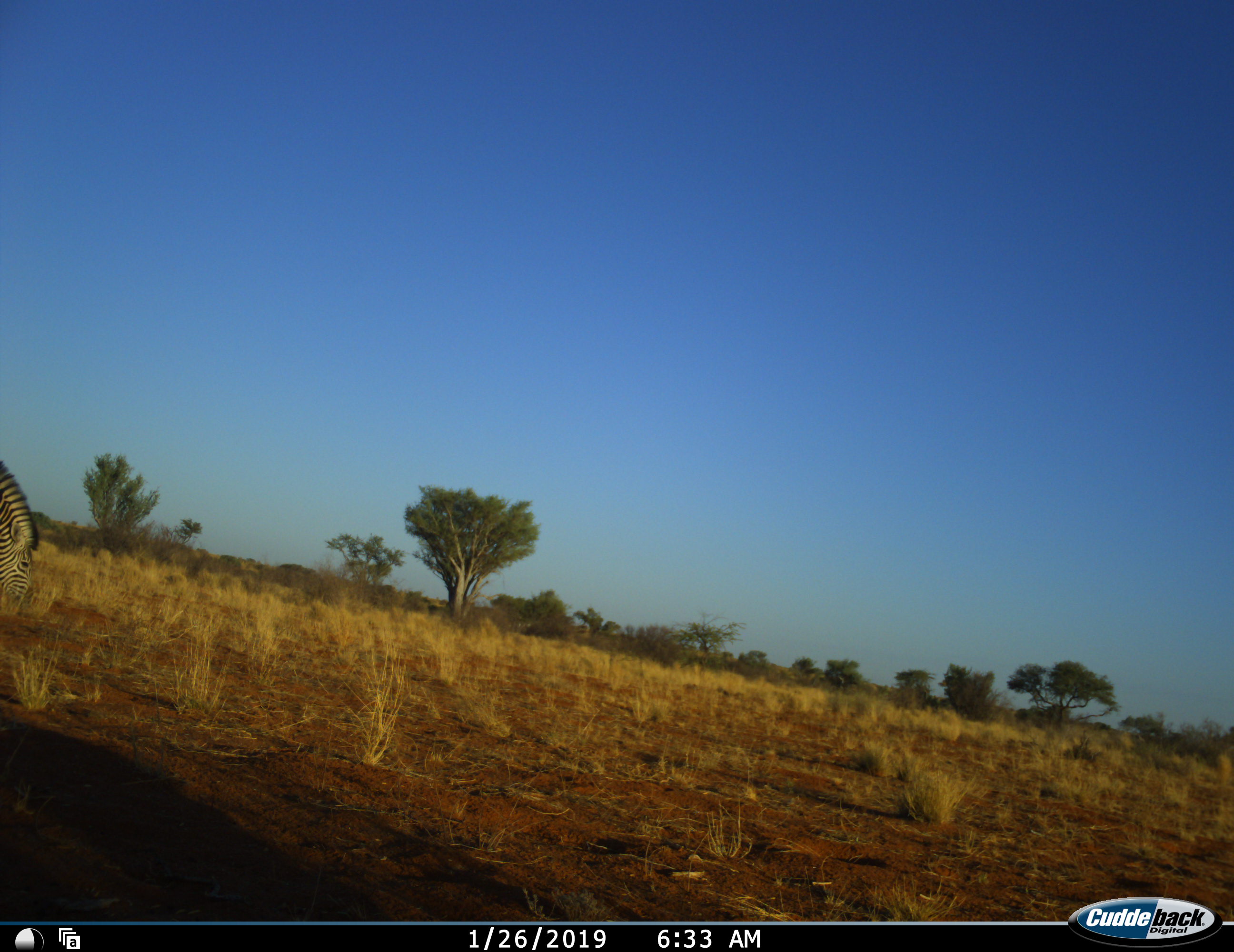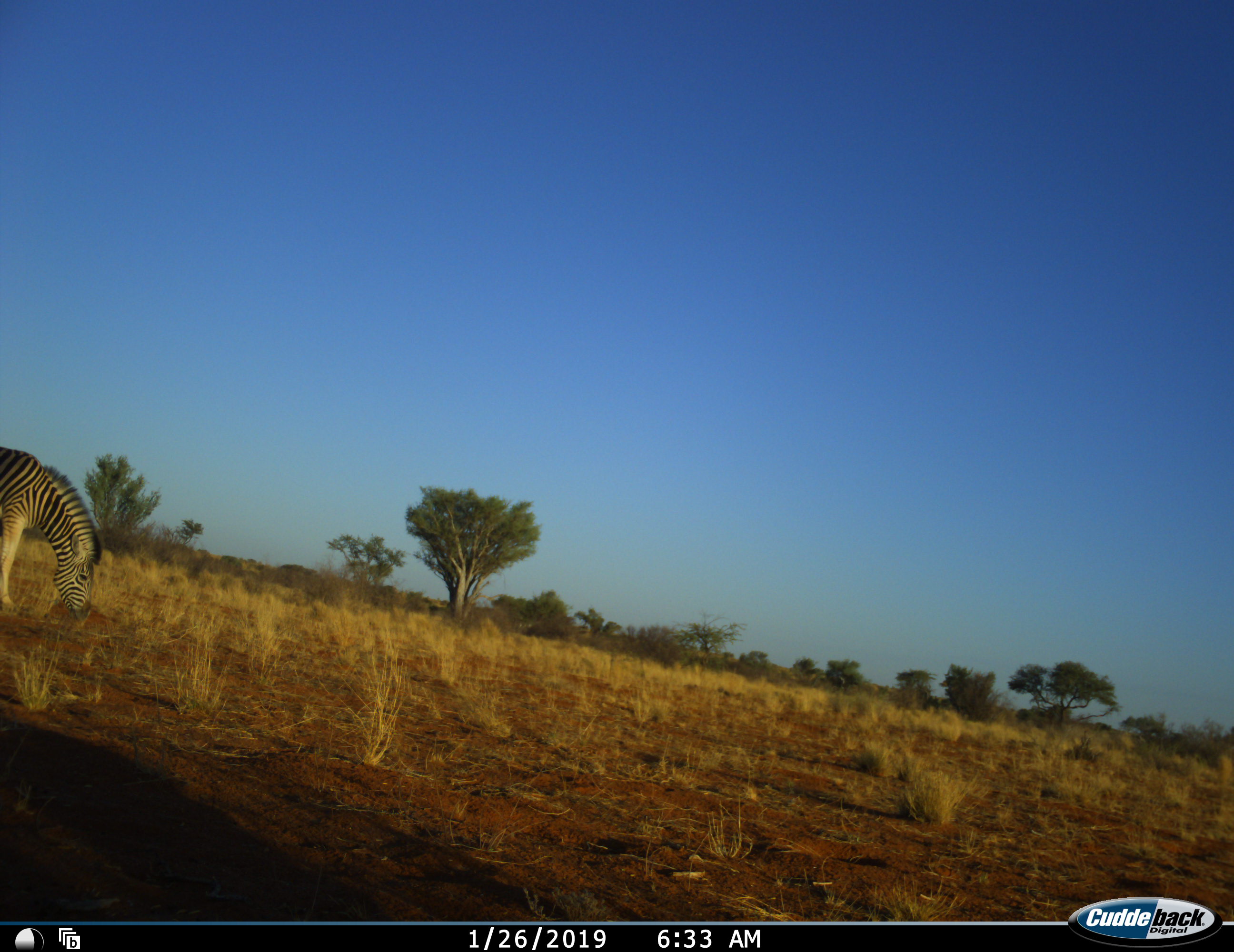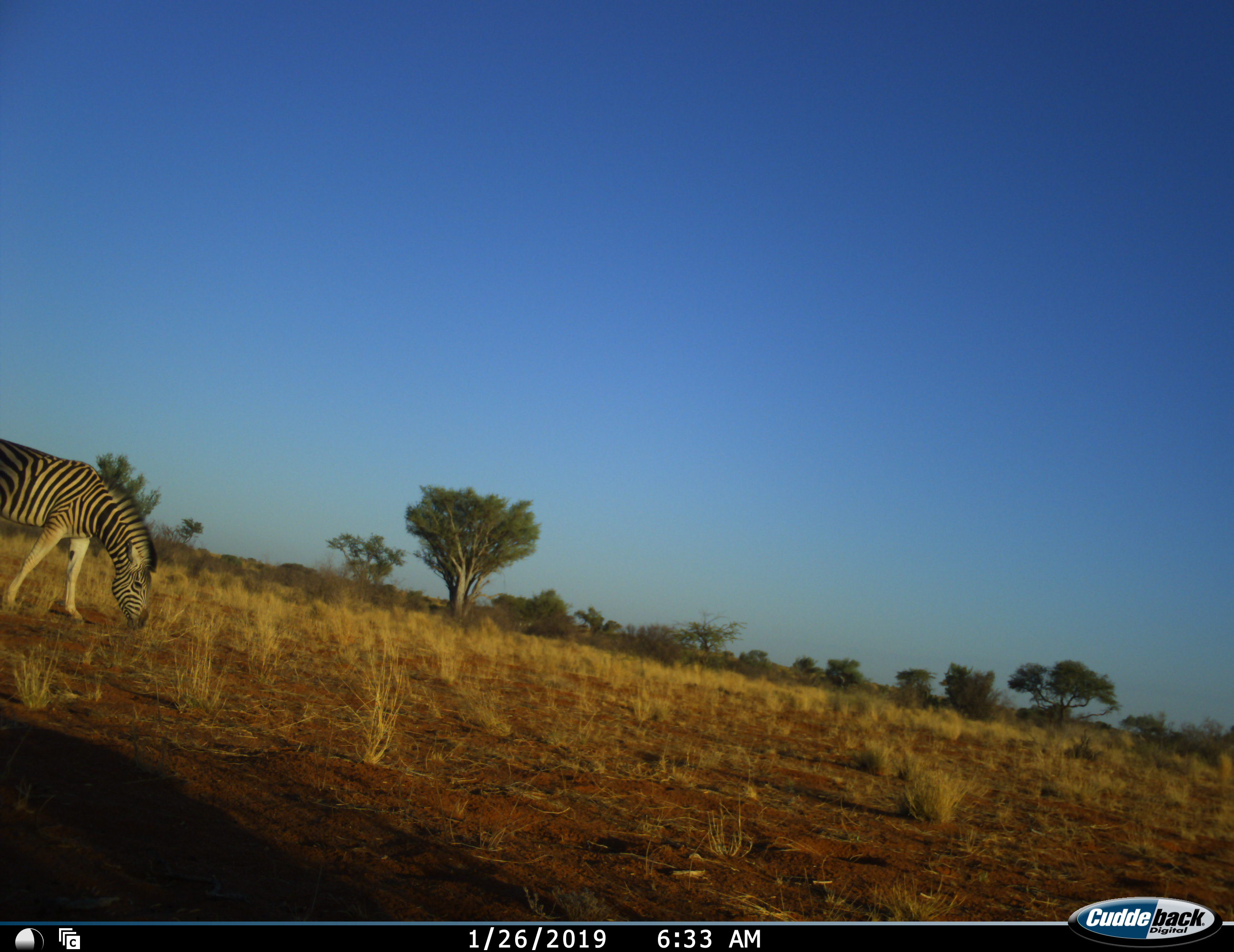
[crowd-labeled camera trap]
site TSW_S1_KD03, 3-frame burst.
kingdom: Animalia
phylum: Chordata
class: Mammalia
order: Perissodactyla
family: Equidae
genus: Equus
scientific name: Equus quagga burchellii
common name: burchell's zebra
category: zebraburchells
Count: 1.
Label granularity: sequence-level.